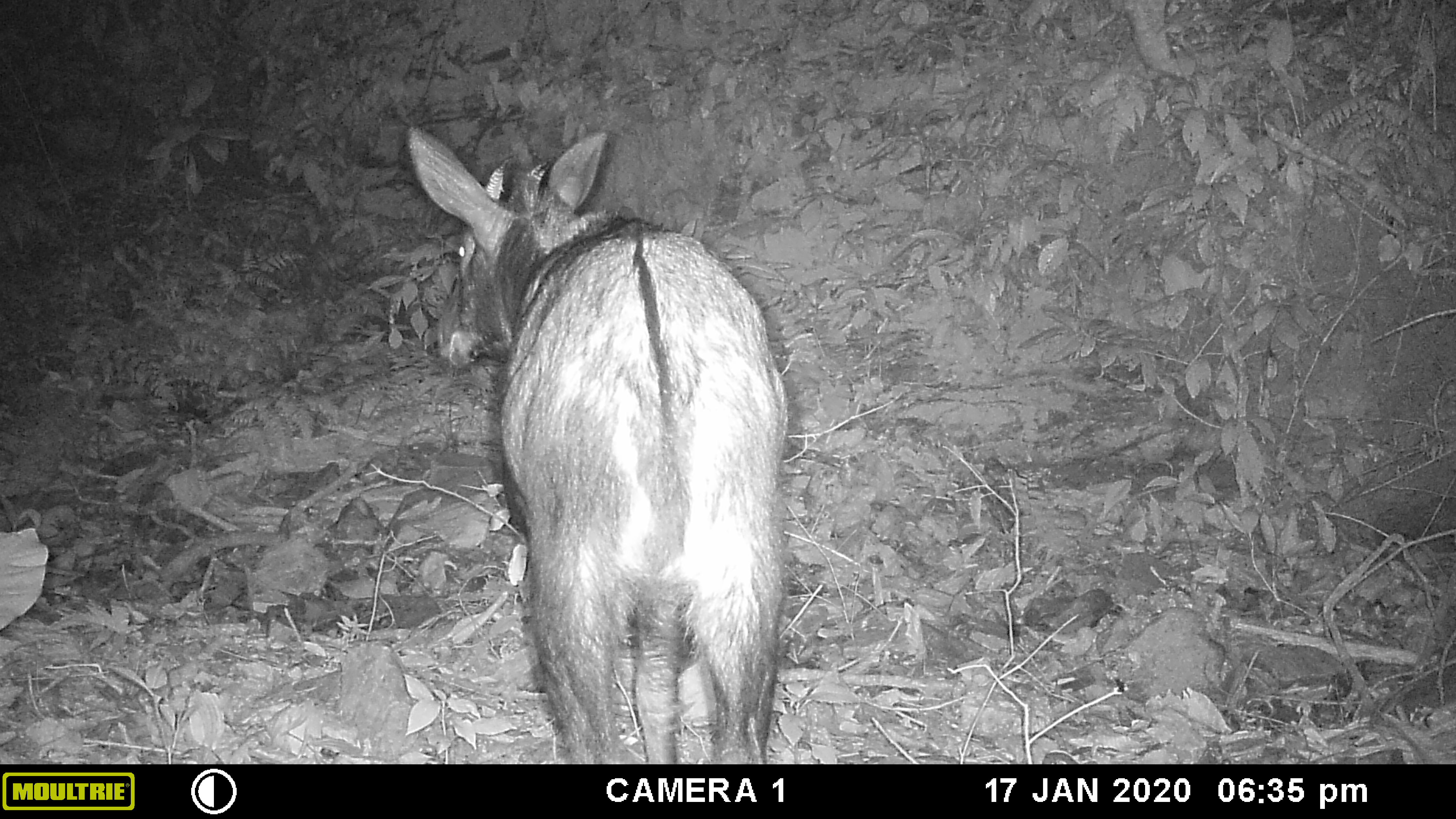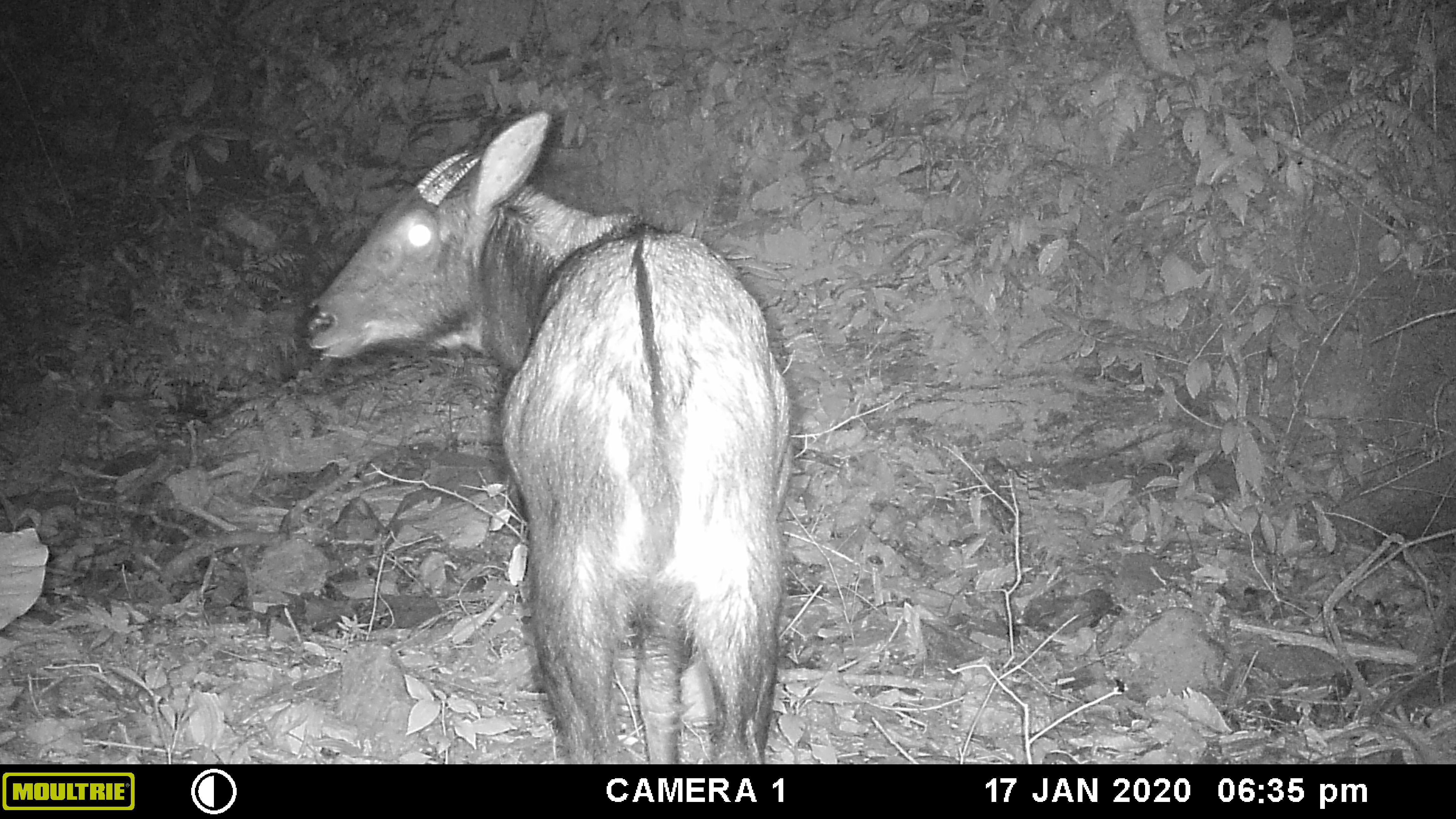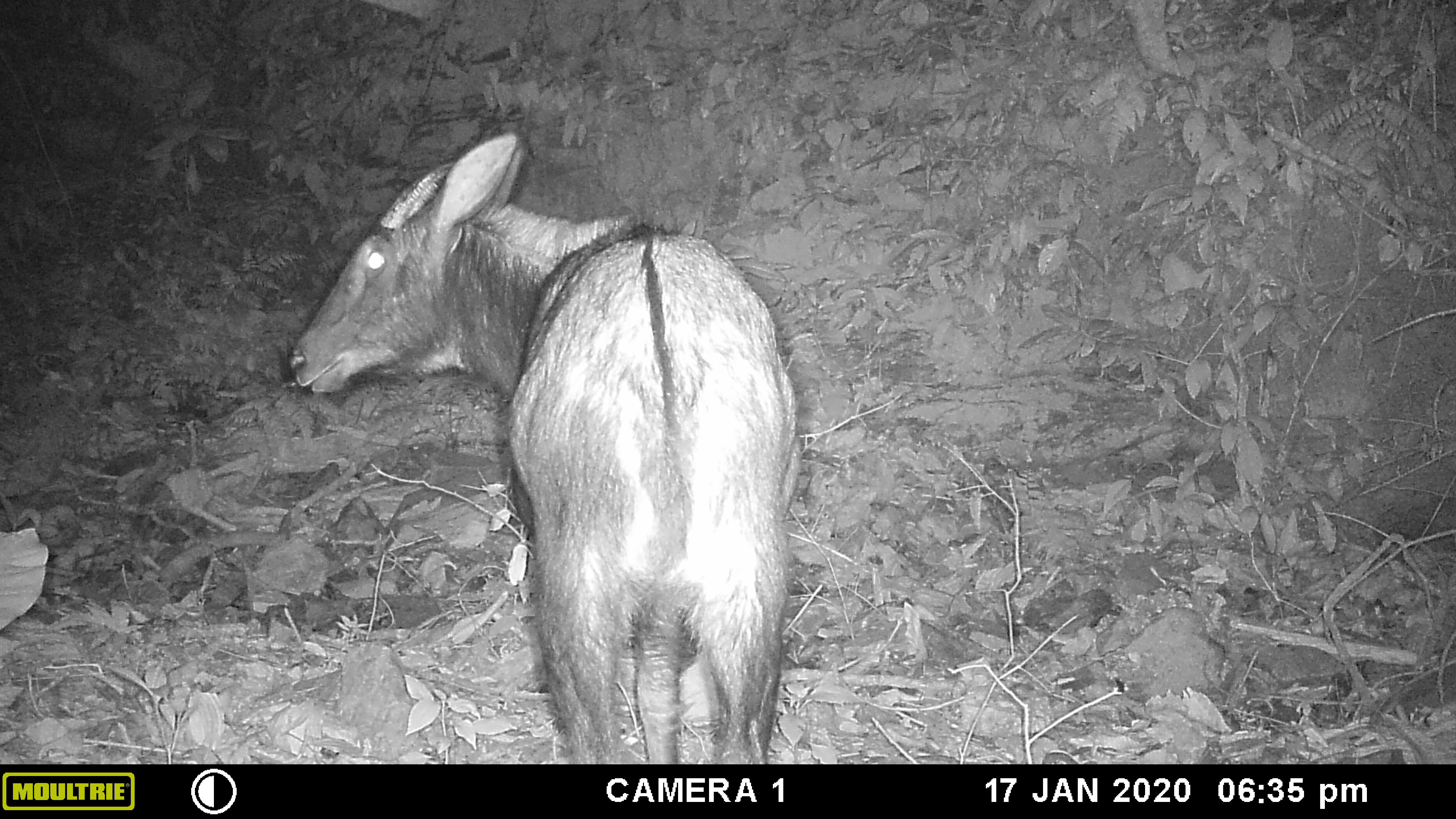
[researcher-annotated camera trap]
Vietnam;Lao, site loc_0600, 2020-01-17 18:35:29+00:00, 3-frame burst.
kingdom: Animalia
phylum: Chordata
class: Mammalia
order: Artiodactyla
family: Bovidae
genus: Capricornis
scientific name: Capricornis sumatraensis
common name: chinese serow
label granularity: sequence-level